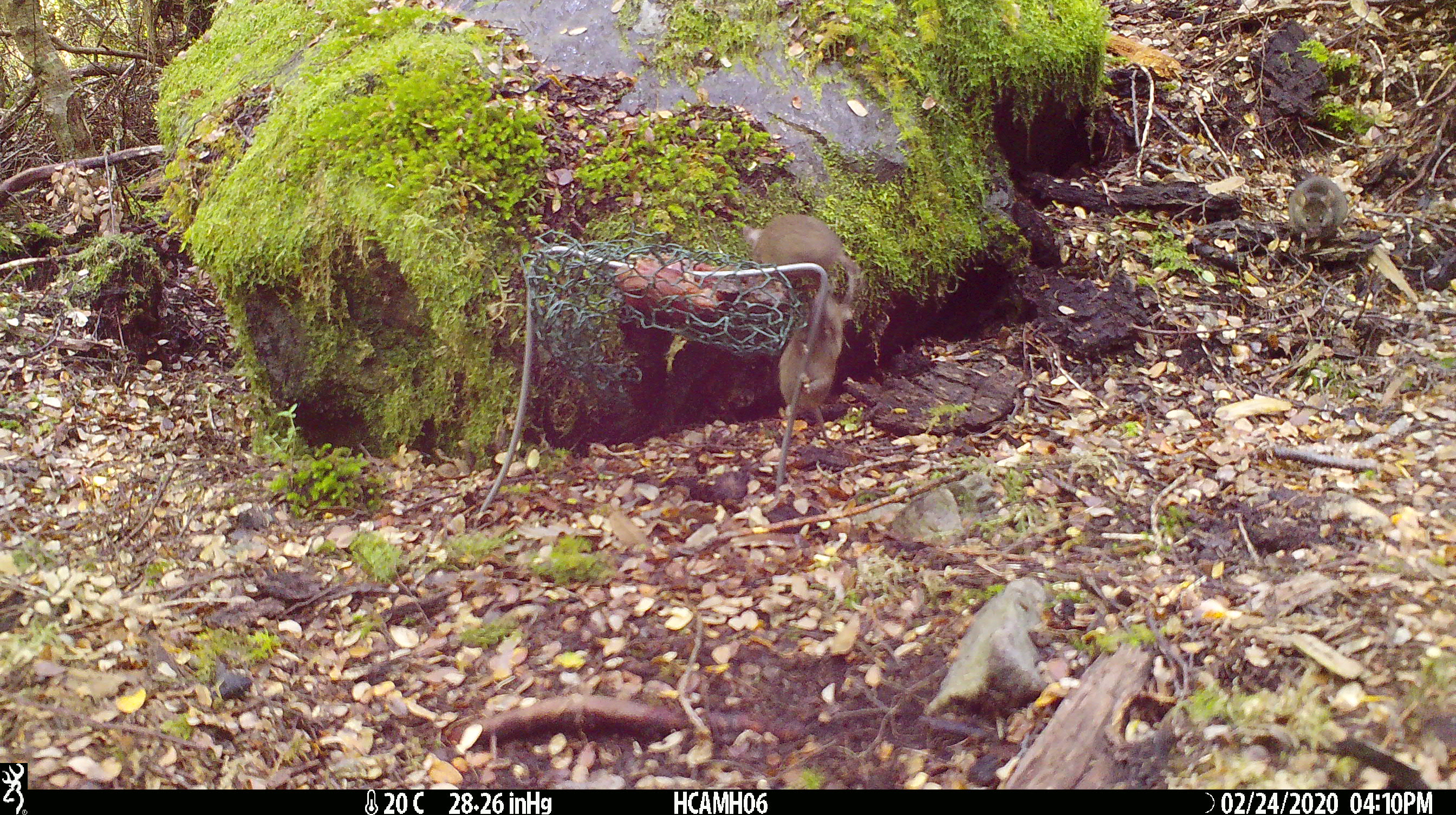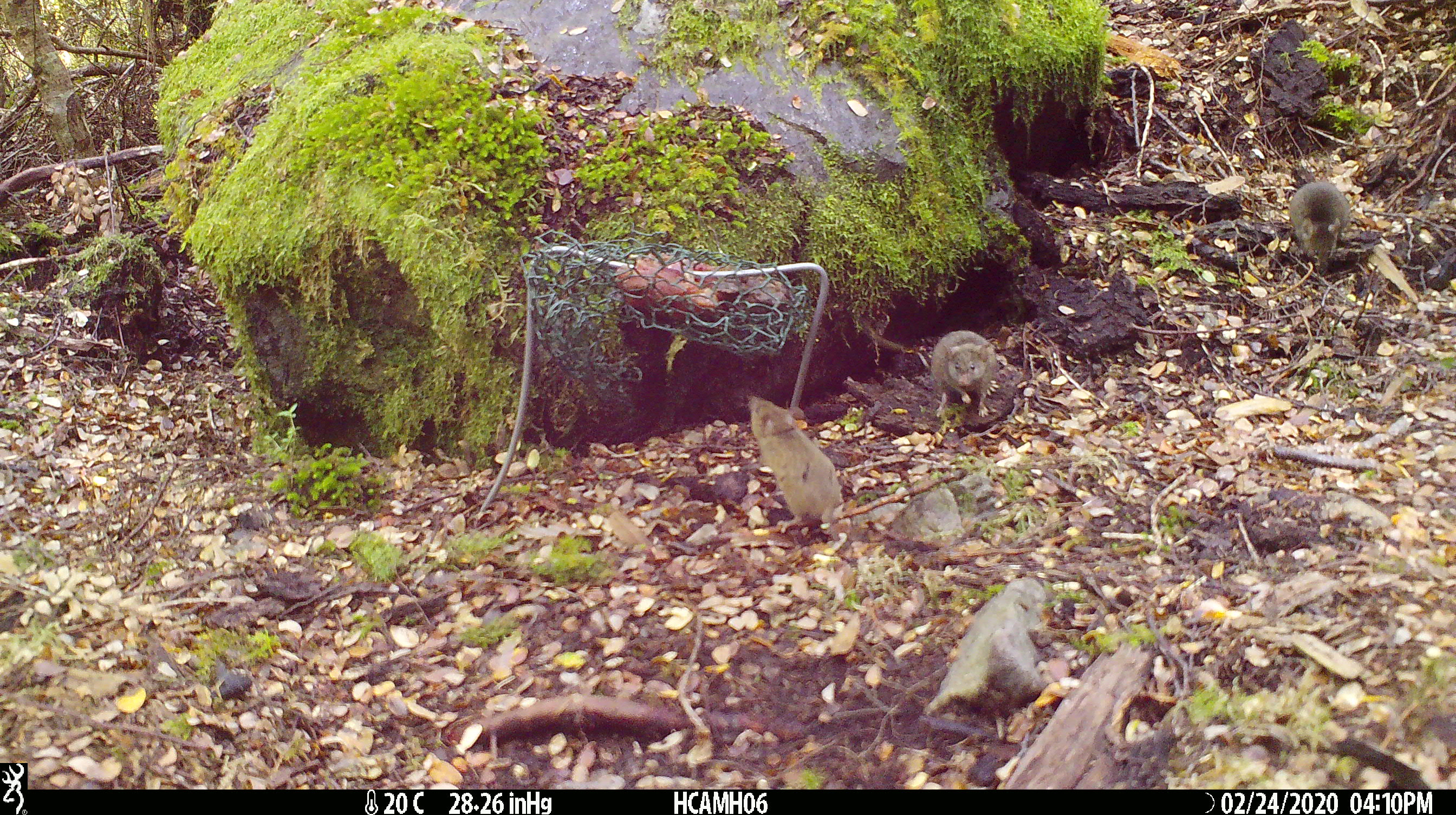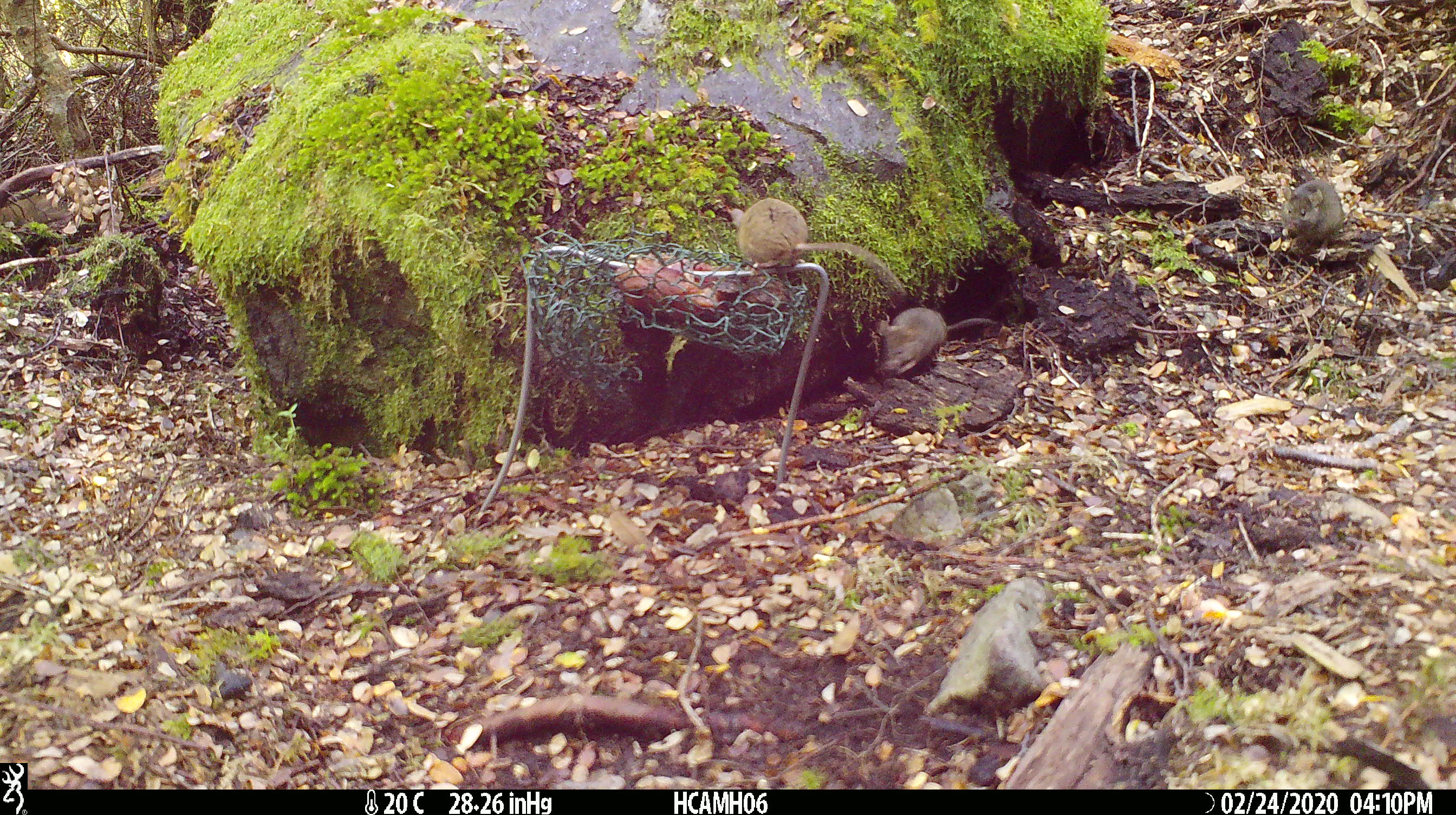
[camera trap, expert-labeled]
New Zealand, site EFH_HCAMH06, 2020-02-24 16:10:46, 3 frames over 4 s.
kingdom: Animalia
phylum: Chordata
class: Mammalia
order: Rodentia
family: Muridae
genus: Mus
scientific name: Mus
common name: mouse